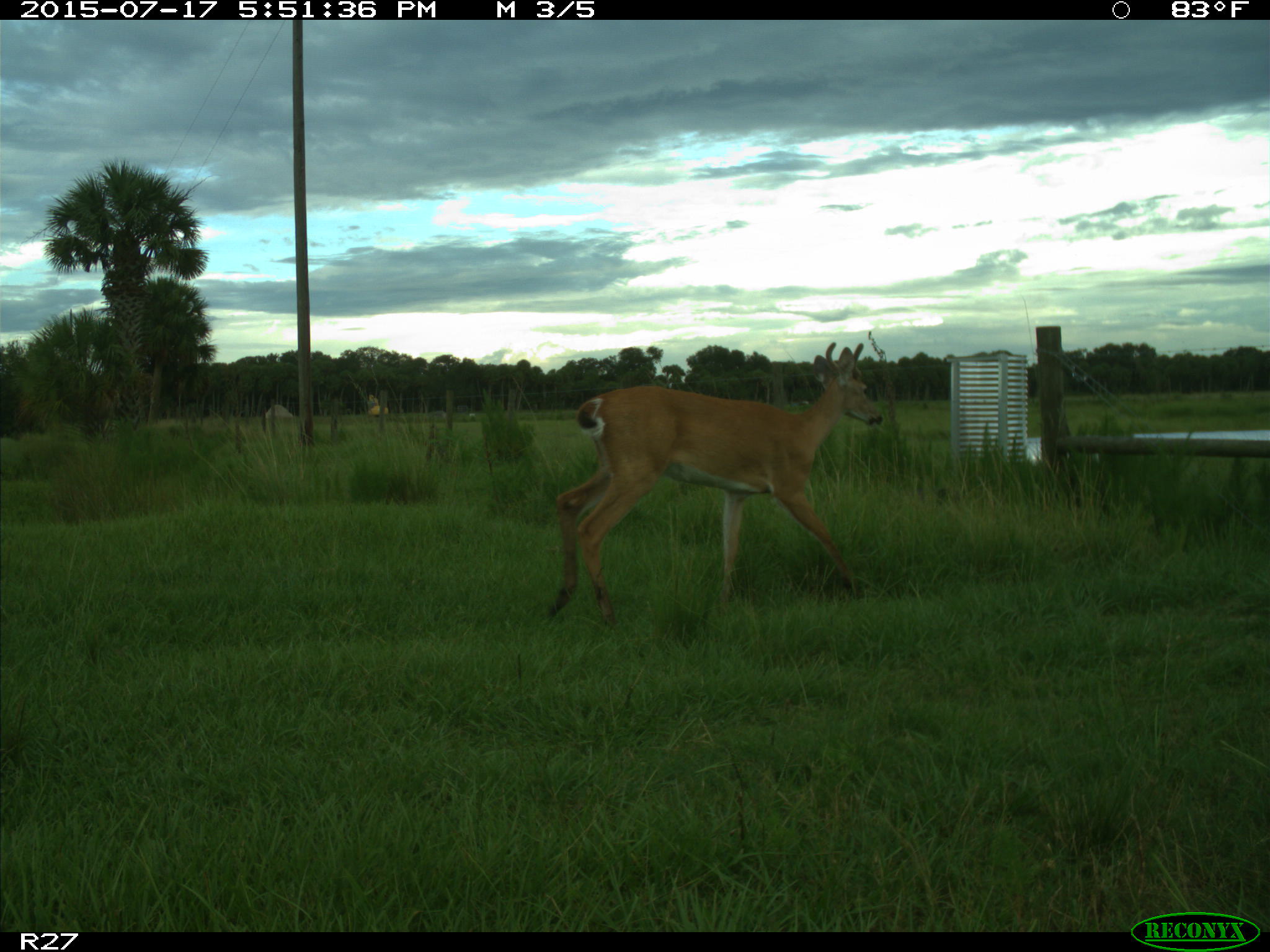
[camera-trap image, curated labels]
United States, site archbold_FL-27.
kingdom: Animalia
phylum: Chordata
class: Mammalia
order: Artiodactyla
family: Cervidae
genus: Odocoileus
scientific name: Odocoileus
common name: deer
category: unidentified deer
Unidentified deer (deer) (Odocoileus).